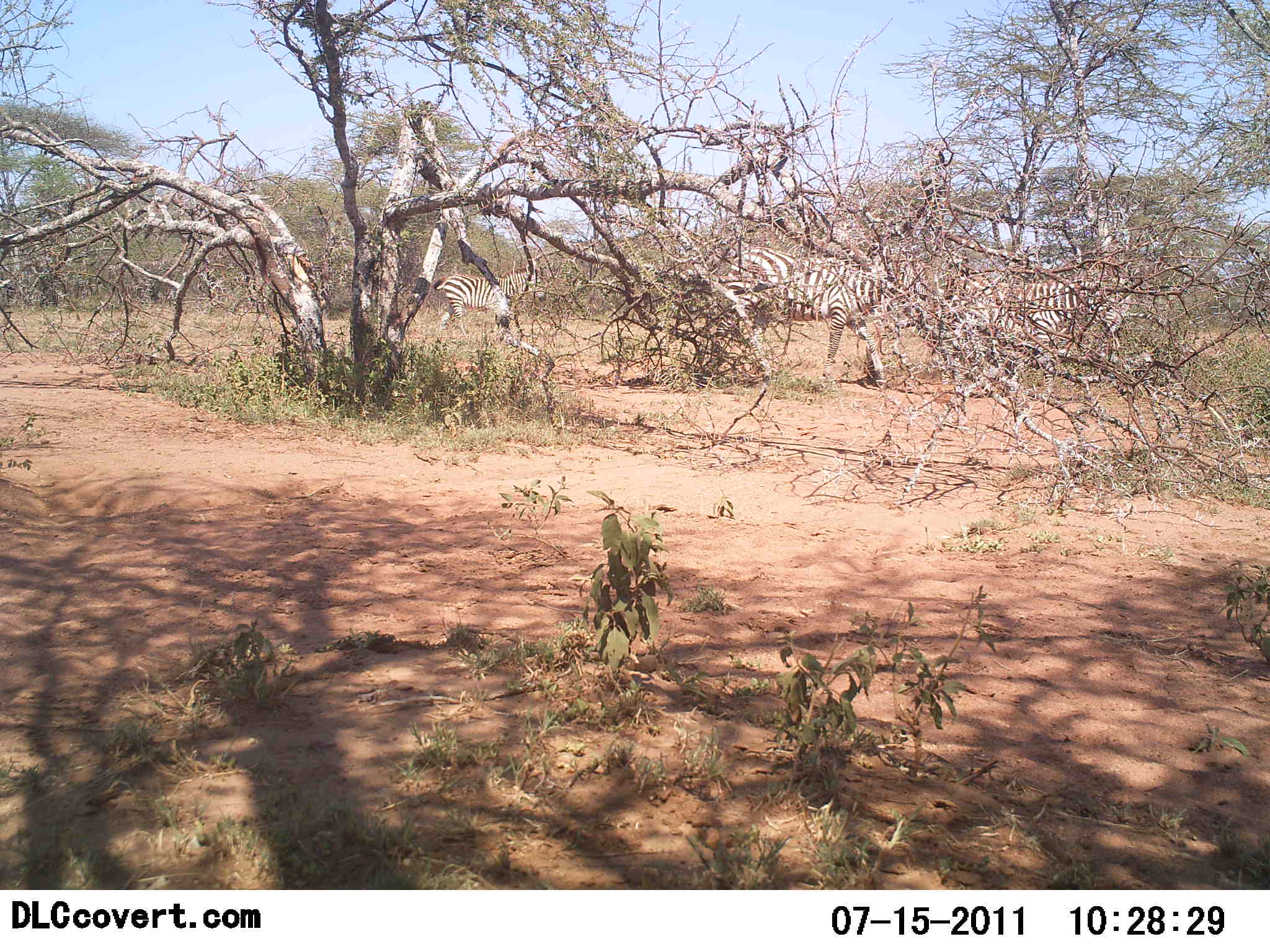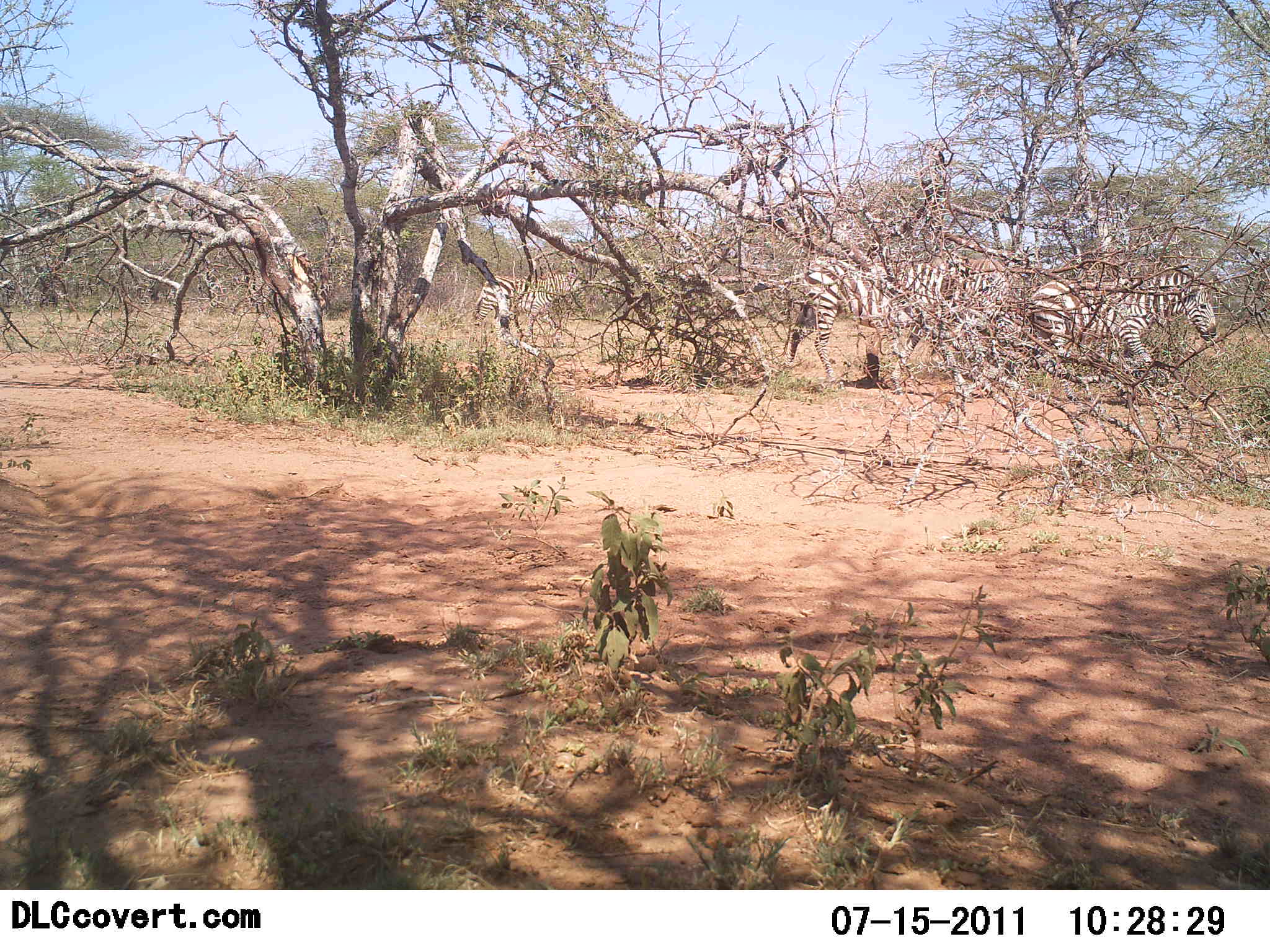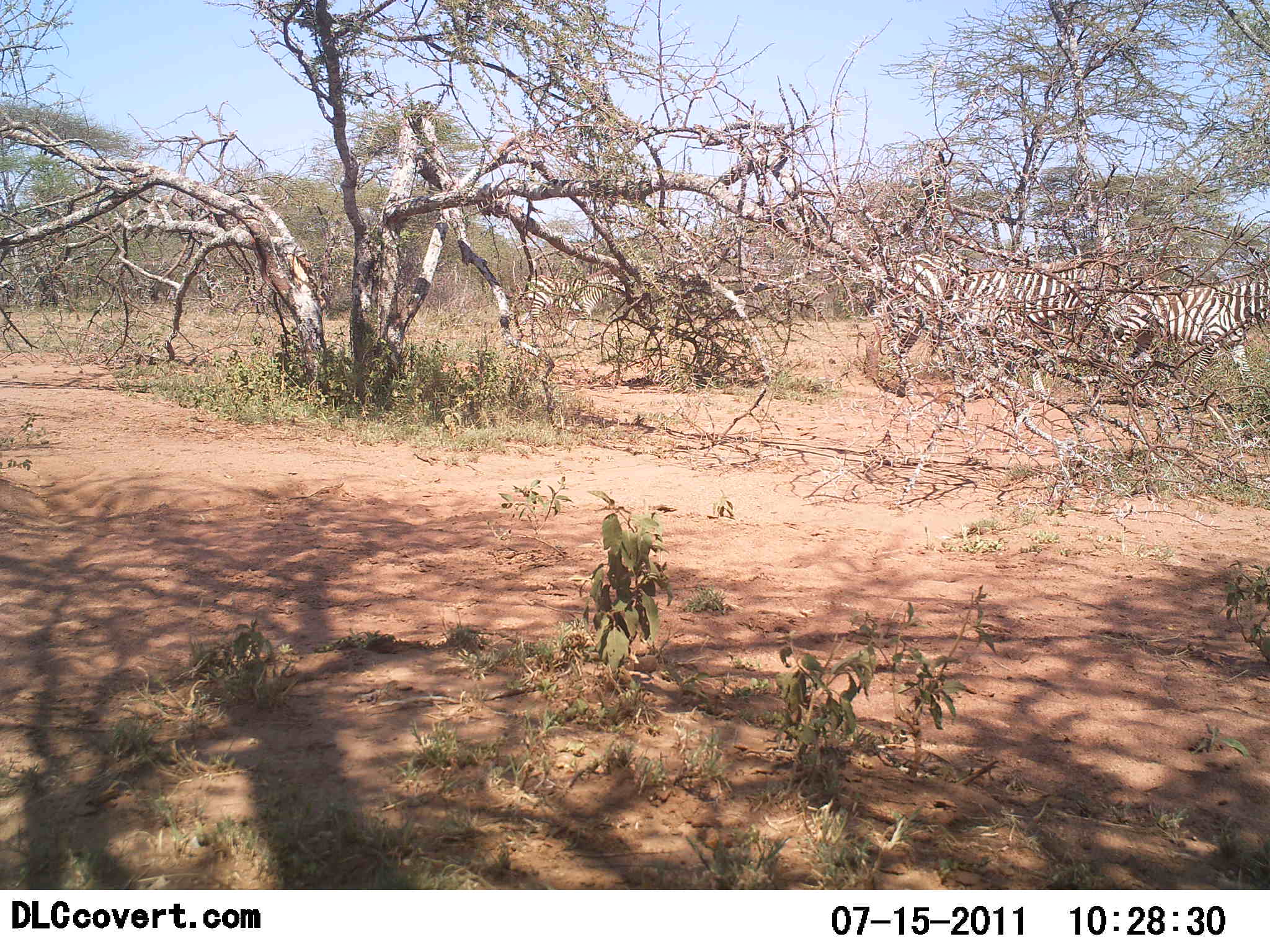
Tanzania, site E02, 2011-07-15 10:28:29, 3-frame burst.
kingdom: Animalia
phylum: Chordata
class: Mammalia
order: Perissodactyla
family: Equidae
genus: Equus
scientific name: Equus quagga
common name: plains zebra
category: zebra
Zebra (plains zebra) (Equus quagga), count 3. Behavior (volunteer vote fractions): standing 9%, resting 0%, moving 91%, interacting 0%. Young present (vote fraction): 9%. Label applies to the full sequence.